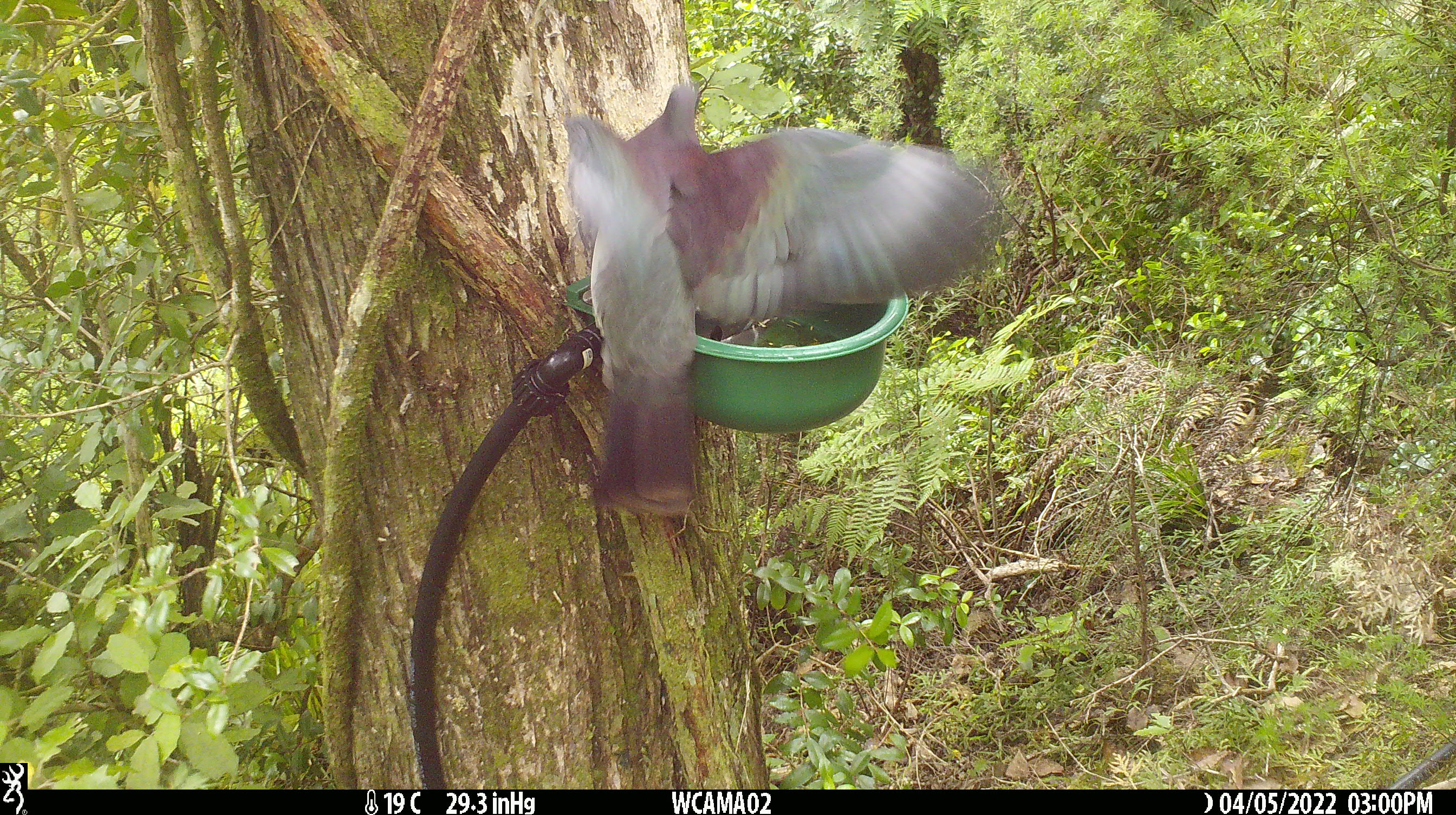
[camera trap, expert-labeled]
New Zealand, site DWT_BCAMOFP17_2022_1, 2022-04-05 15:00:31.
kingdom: Animalia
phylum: Chordata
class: Aves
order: Columbiformes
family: Columbidae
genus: Hemiphaga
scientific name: Hemiphaga novaeseelandiae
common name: new zealand pigeon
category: kereru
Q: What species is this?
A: Kereru (new zealand pigeon) (Hemiphaga novaeseelandiae).